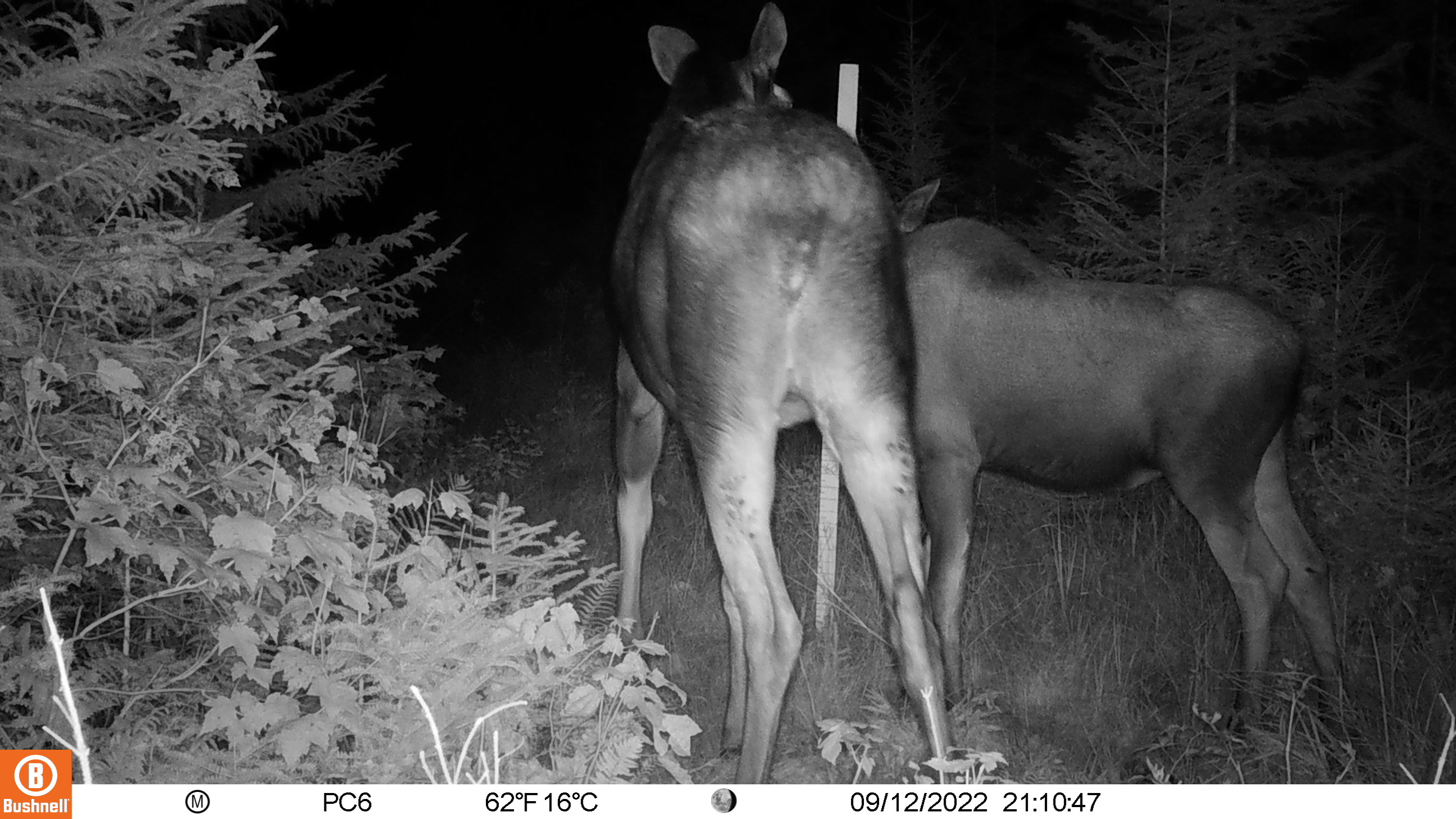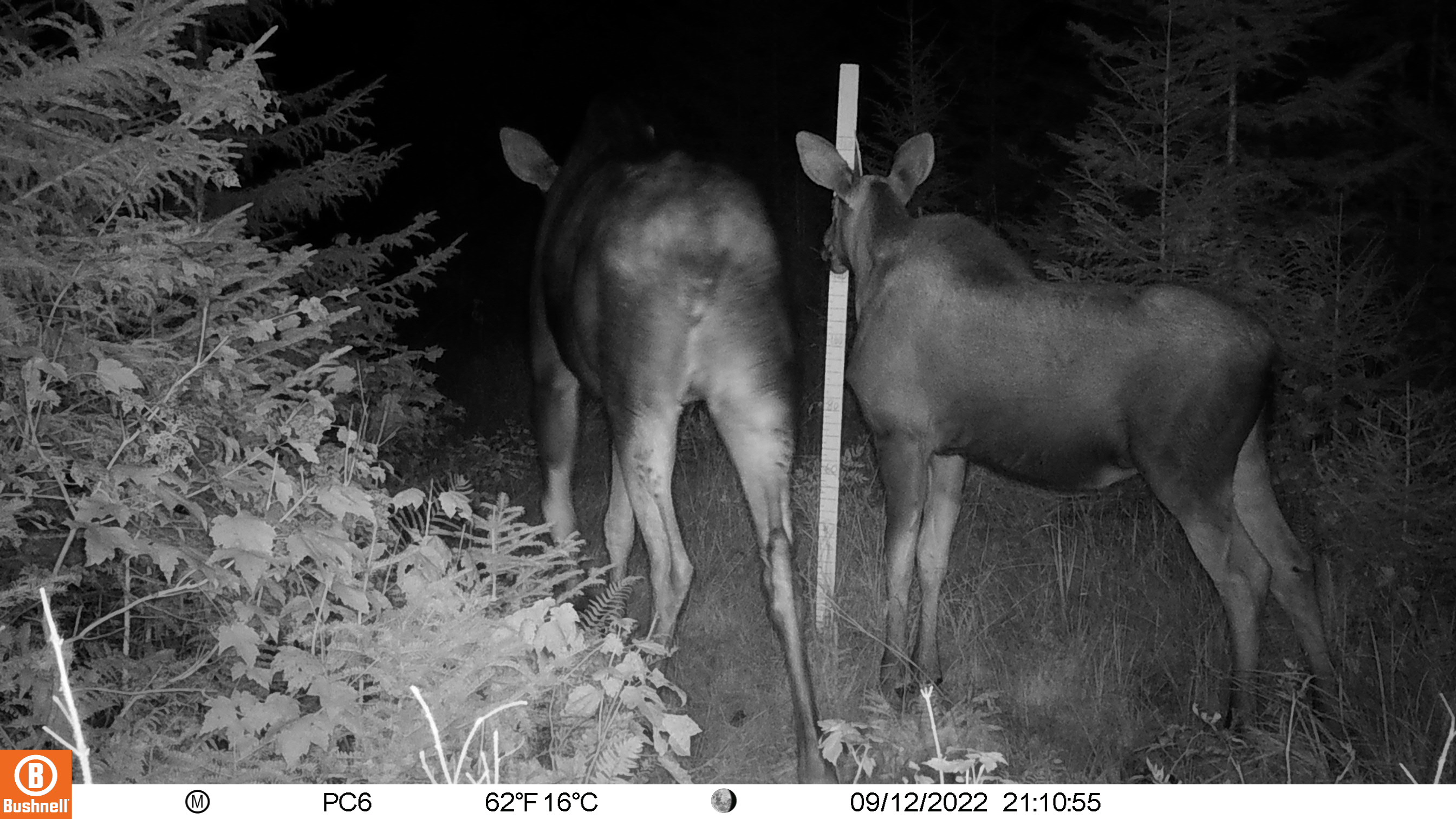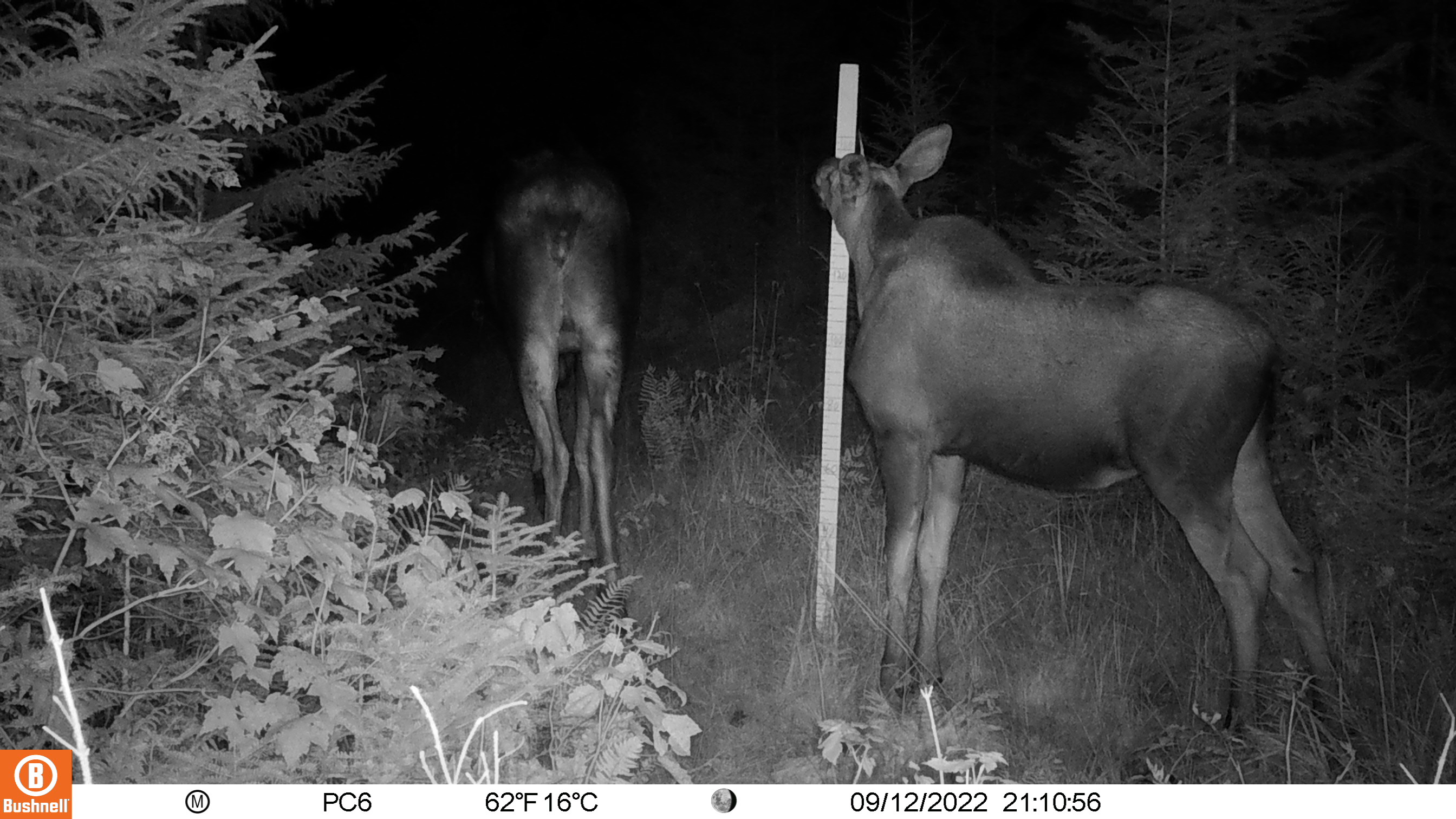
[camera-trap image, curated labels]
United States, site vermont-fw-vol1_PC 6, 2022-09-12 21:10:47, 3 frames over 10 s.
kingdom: Animalia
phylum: Chordata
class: Mammalia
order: Artiodactyla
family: Cervidae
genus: Alces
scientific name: Alces alces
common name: moose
Moose (Alces alces).